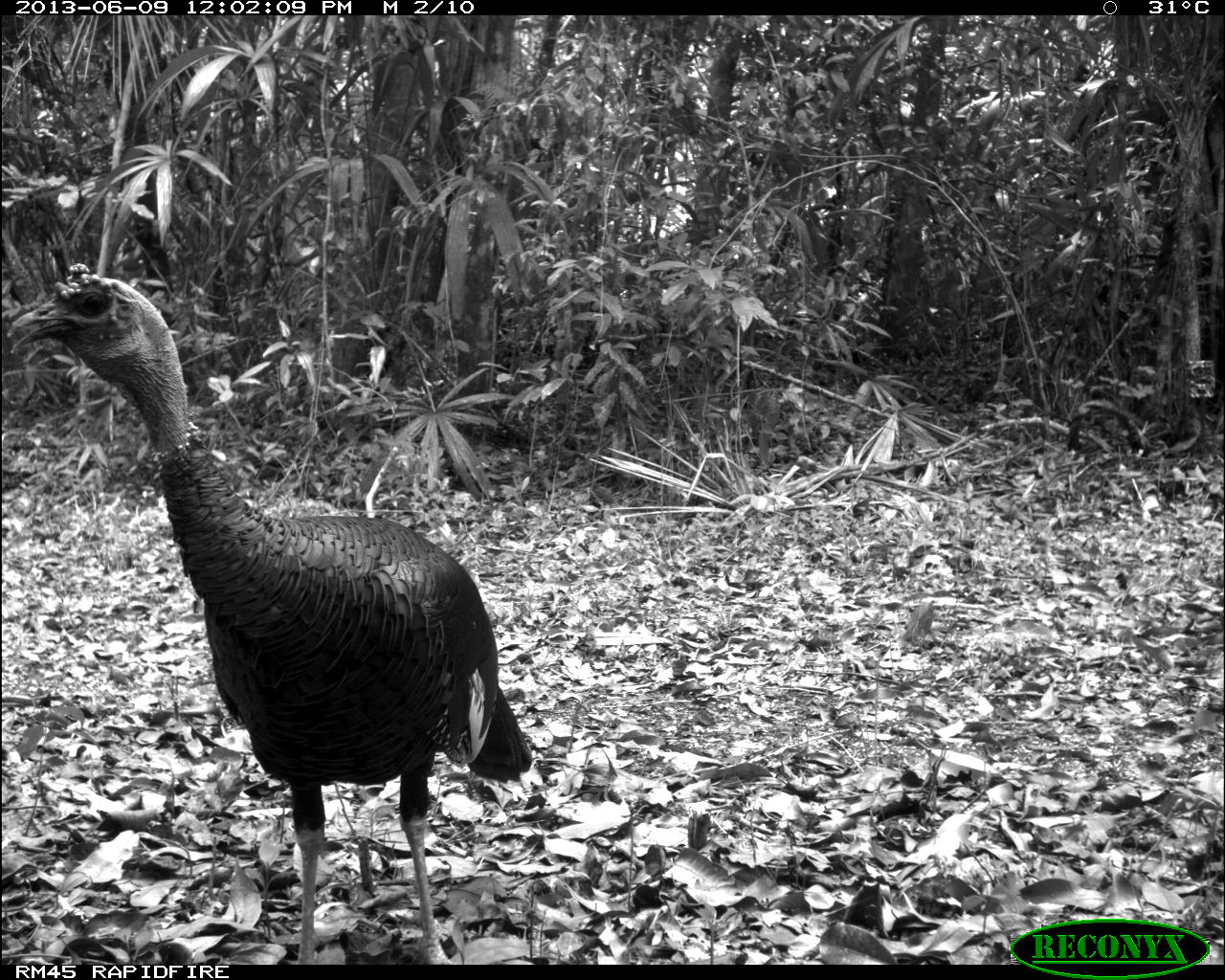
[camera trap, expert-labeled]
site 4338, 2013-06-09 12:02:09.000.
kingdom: Animalia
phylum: Chordata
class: Aves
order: Galliformes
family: Phasianidae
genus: Meleagris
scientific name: Meleagris ocellata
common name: ocellated turkey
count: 1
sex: male